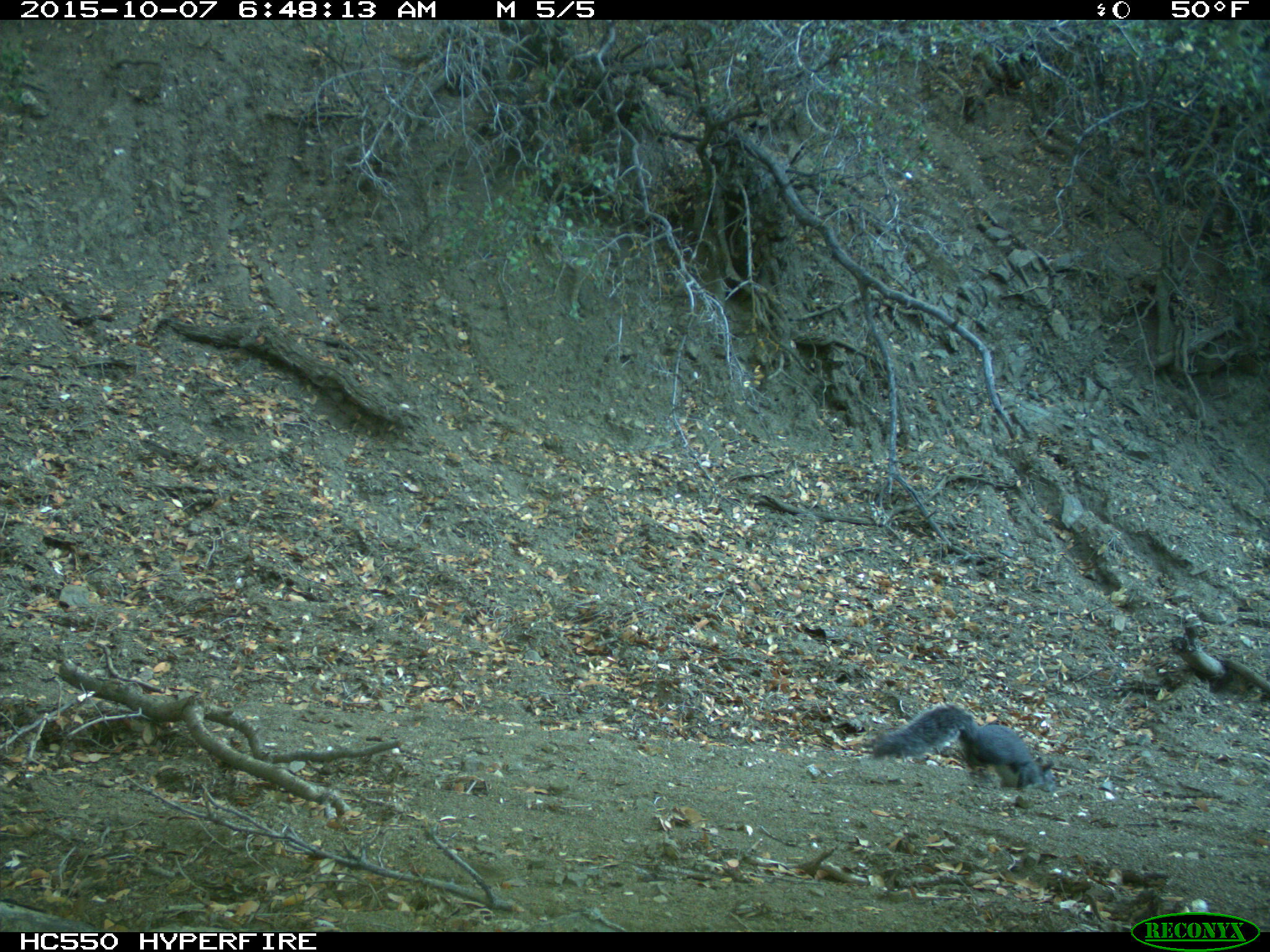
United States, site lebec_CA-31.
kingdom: Animalia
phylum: Chordata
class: Mammalia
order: Rodentia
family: Sciuridae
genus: Sciurus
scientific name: Sciurus carolinensis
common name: eastern gray squirrel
Sciurus carolinensis (eastern gray squirrel).